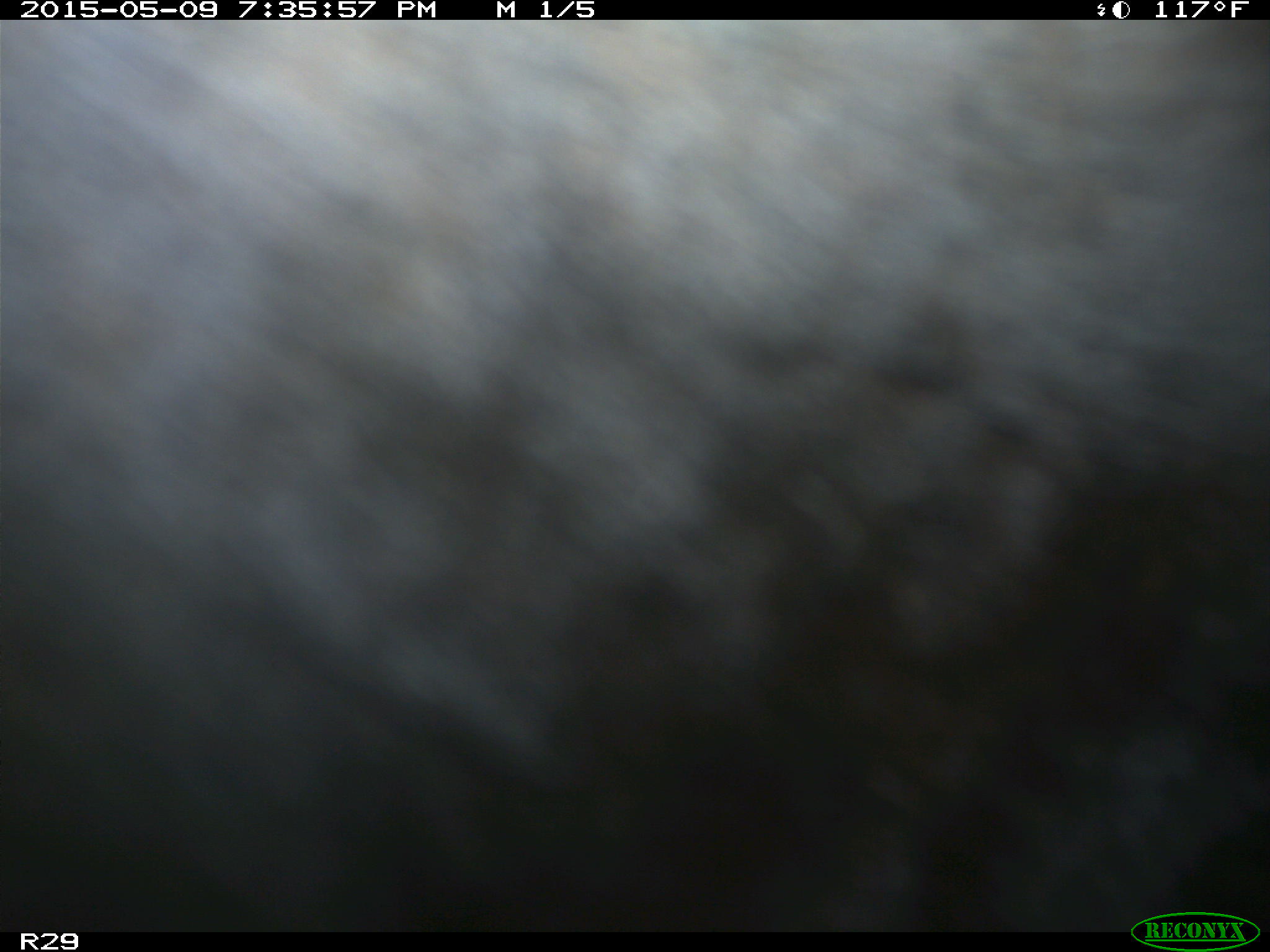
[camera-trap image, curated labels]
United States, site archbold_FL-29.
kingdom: Animalia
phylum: Chordata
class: Mammalia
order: Artiodactyla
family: Bovidae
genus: Bos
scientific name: Bos taurus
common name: domestic cow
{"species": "Bos taurus (domestic cow)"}